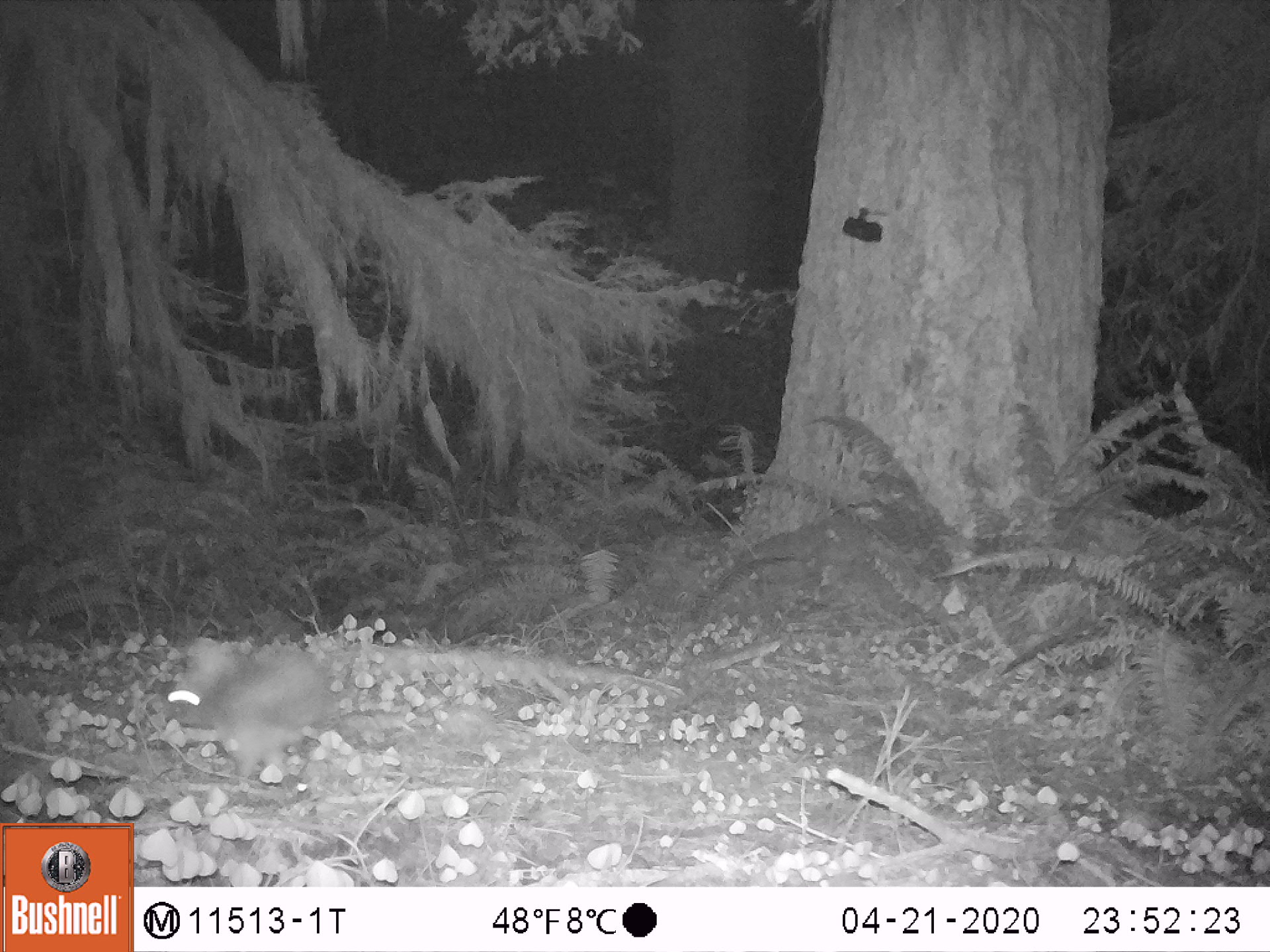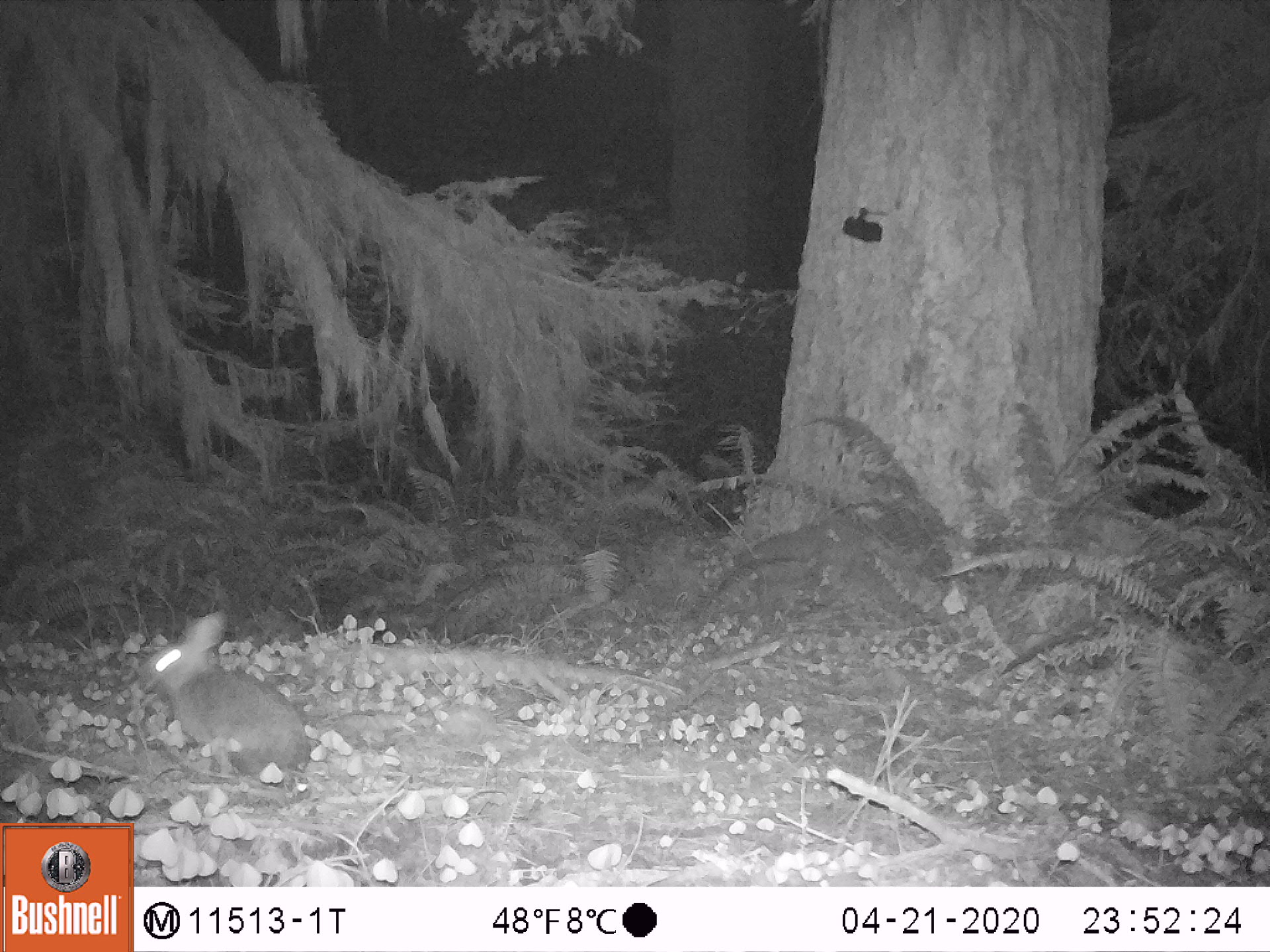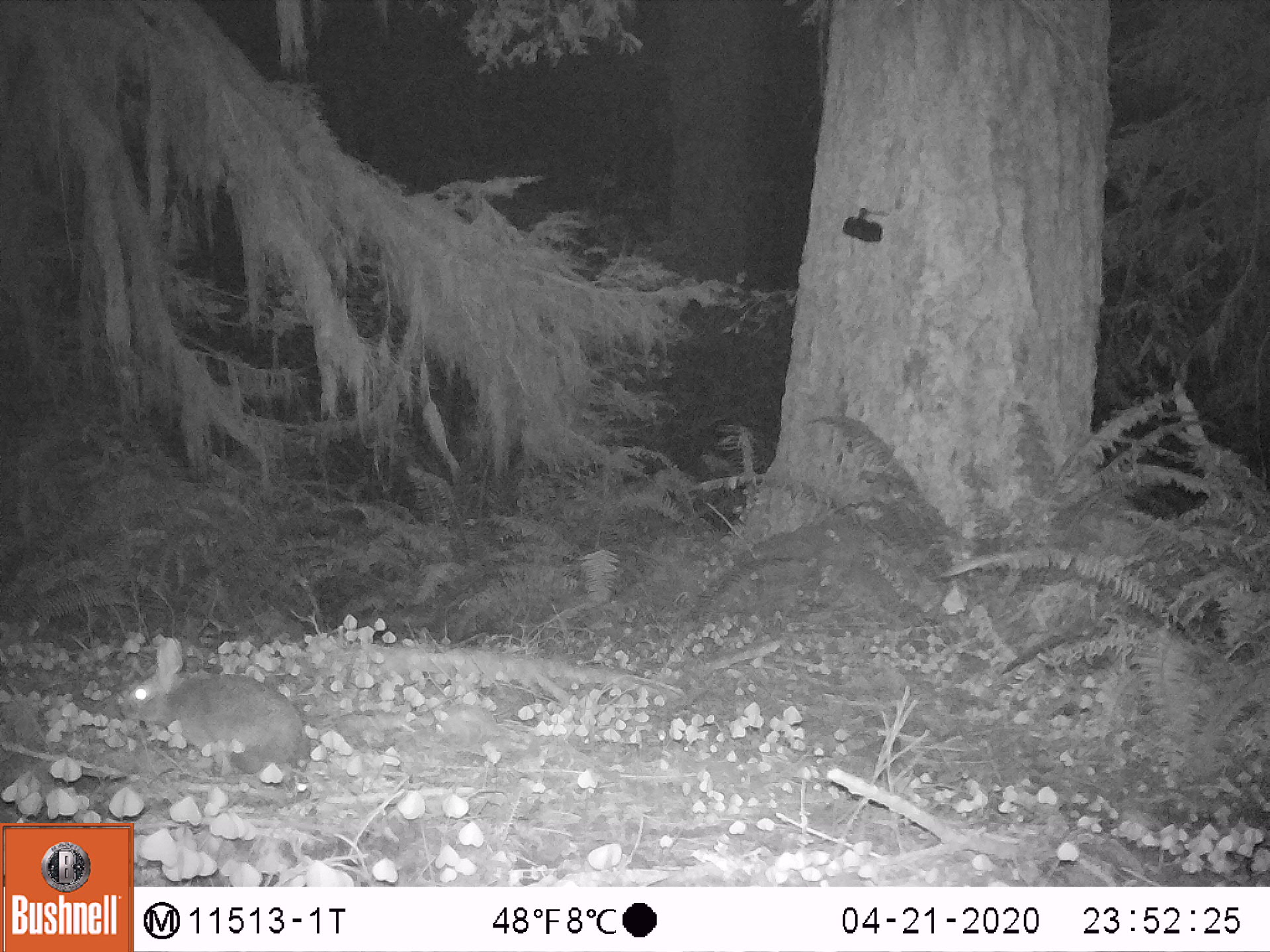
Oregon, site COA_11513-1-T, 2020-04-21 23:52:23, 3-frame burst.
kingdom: Animalia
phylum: Chordata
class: Mammalia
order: Lagomorpha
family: Leporidae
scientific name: Leporidae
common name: hares and rabbits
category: leporidae family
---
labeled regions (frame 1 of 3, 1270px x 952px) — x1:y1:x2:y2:
leporidae family: 166:639:344:756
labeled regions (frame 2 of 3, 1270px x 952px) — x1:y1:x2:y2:
leporidae family: 147:603:309:784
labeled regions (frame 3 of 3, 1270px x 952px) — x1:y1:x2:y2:
leporidae family: 121:635:316:780